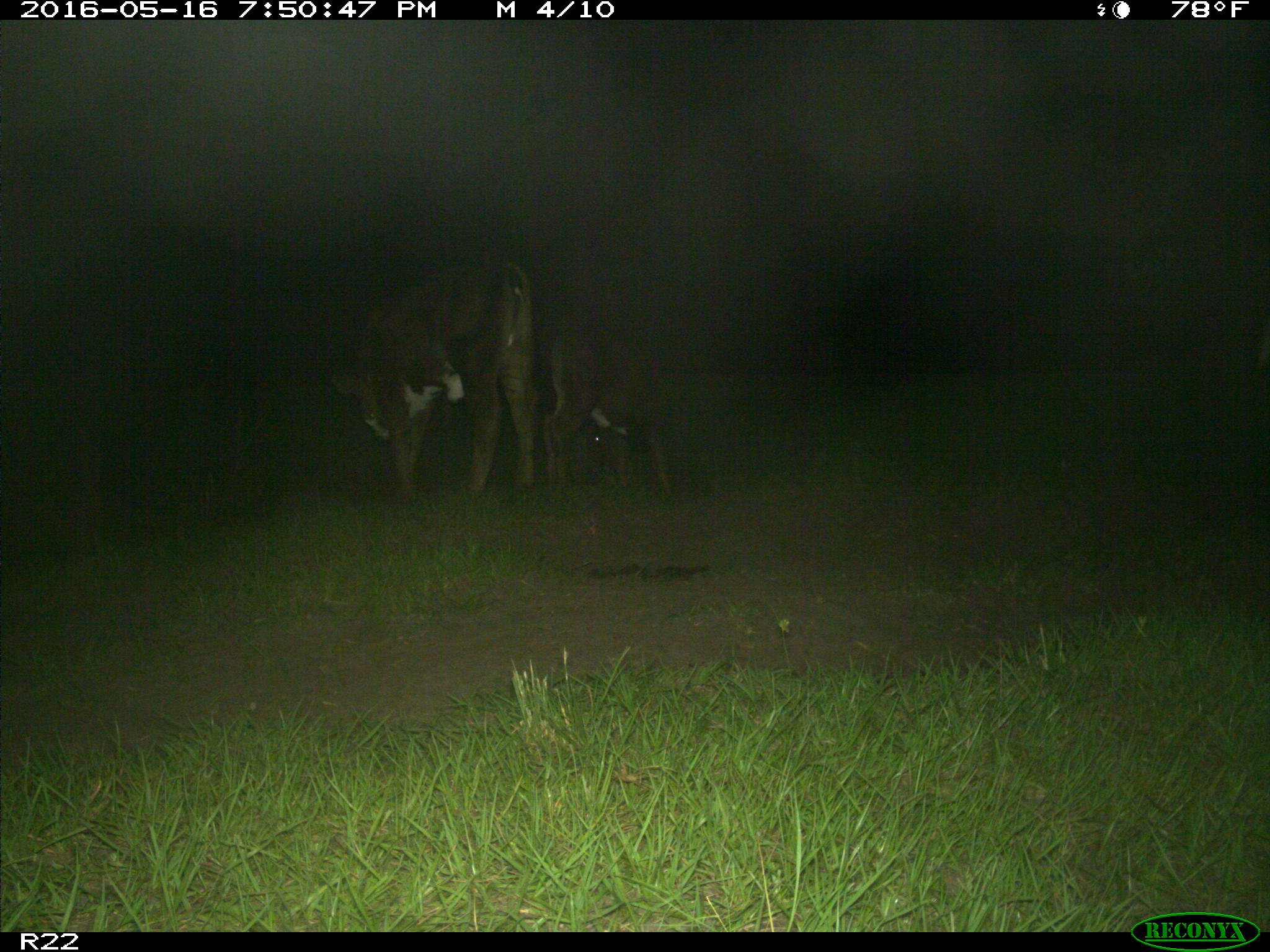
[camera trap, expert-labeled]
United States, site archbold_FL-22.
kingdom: Animalia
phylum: Chordata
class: Mammalia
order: Artiodactyla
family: Bovidae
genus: Bos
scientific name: Bos taurus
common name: domestic cow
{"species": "Bos taurus (domestic cow)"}